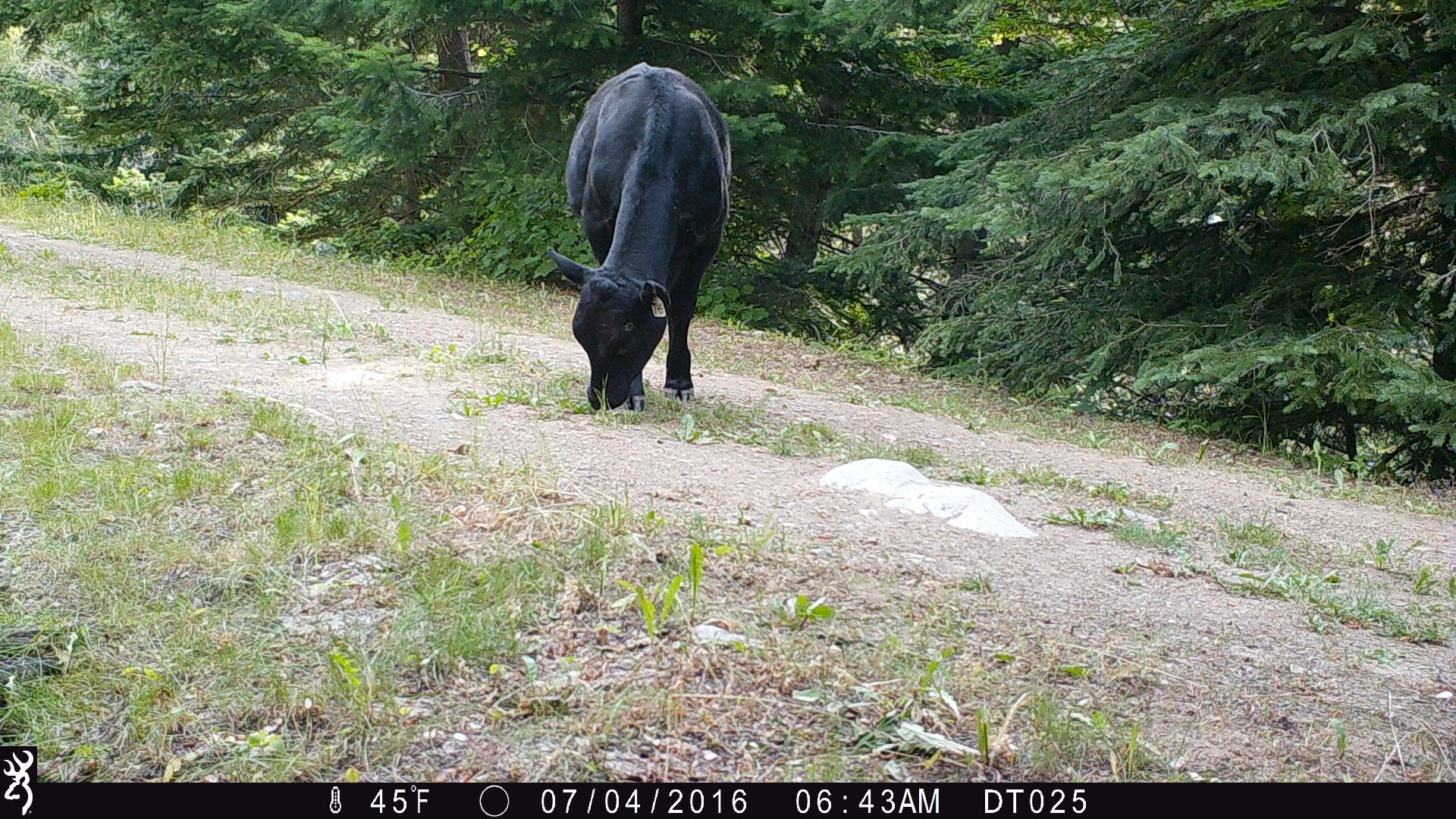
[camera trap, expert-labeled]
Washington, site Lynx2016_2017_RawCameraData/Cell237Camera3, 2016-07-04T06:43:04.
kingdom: Animalia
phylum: Chordata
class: Mammalia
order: Artiodactyla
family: Bovidae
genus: Bos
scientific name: Bos taurus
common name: domestic cattle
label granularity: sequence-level